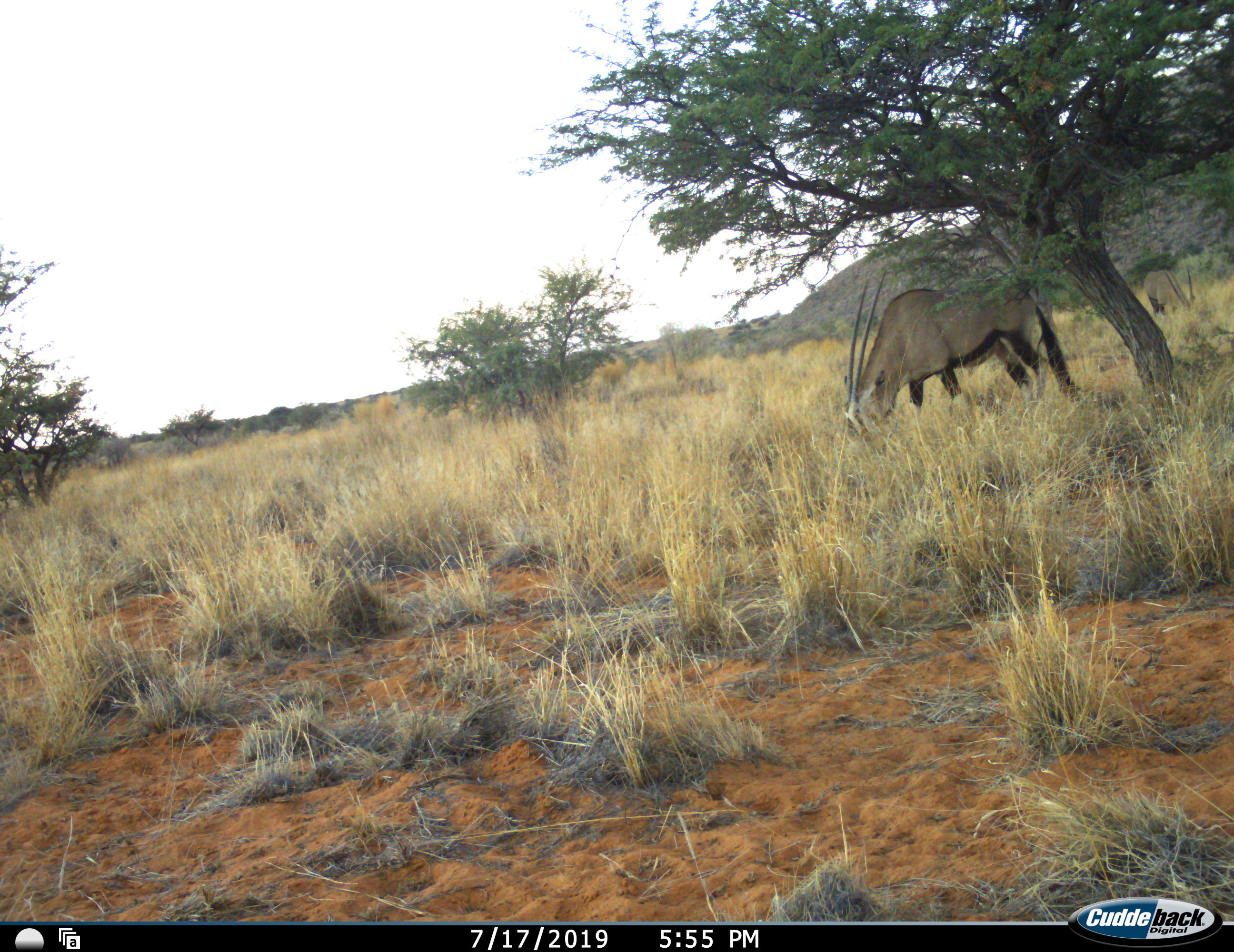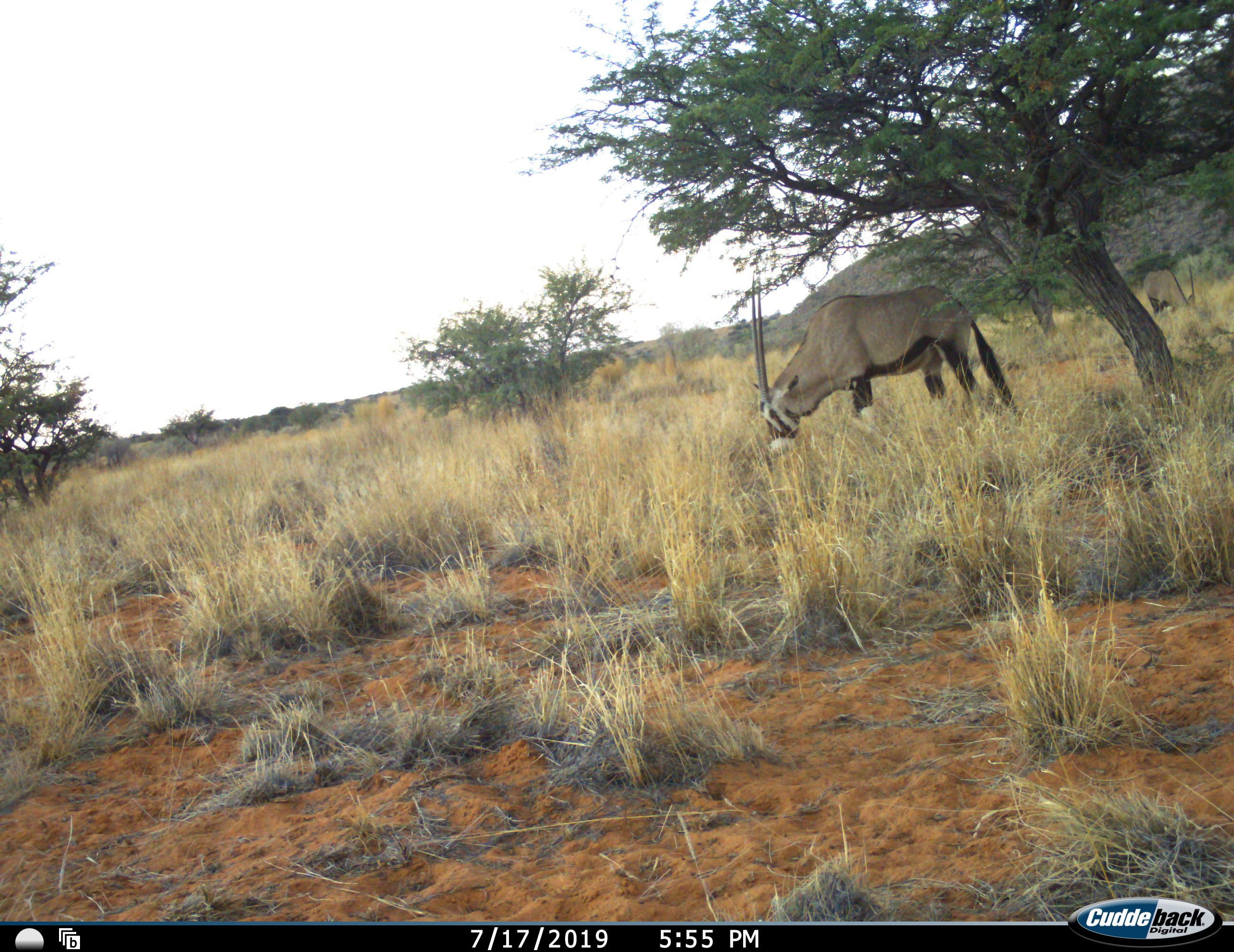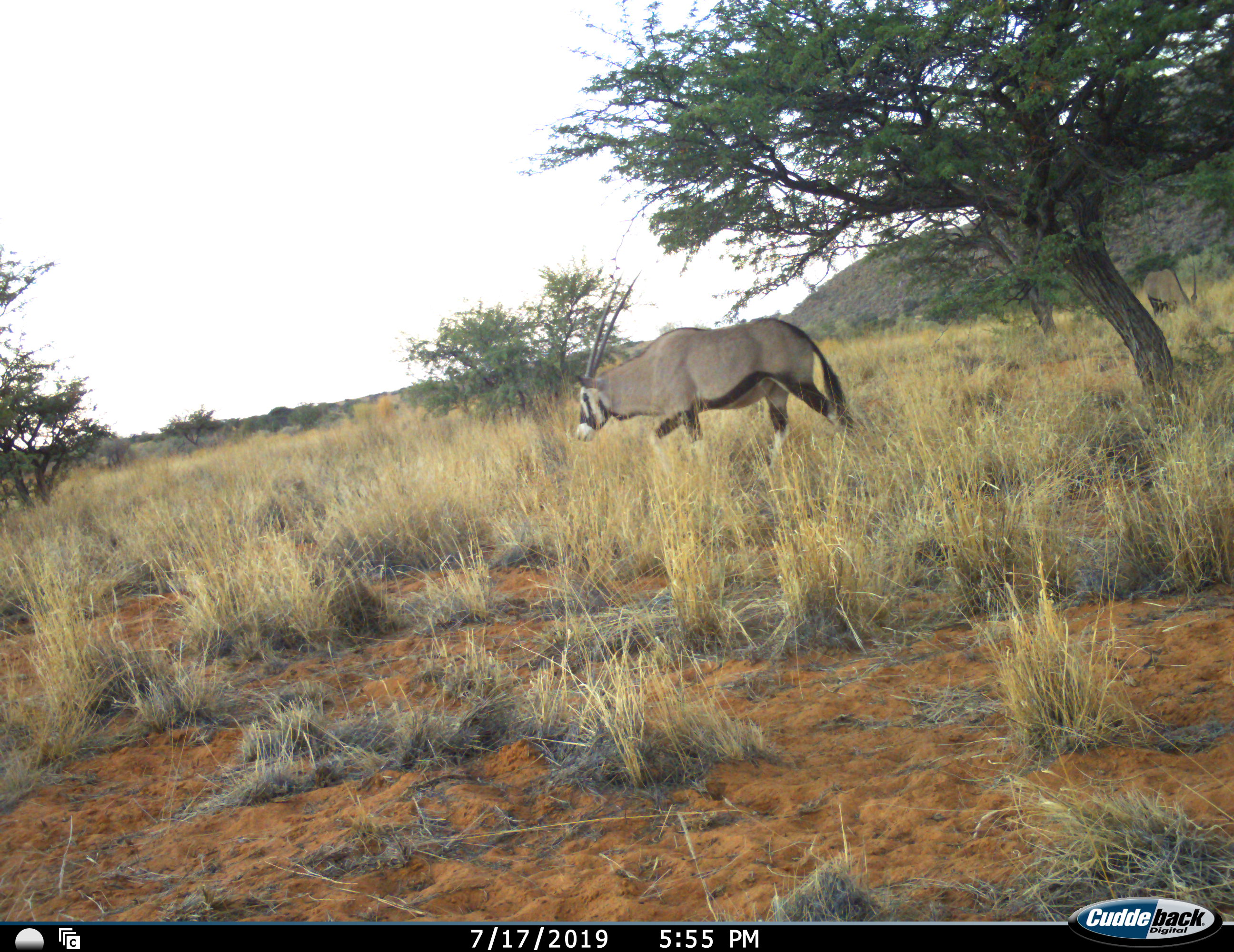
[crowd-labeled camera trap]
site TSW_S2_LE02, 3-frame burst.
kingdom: Animalia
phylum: Chordata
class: Mammalia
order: Artiodactyla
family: Bovidae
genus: Oryx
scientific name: Oryx gazella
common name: gemsbok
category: oryx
Oryx (gemsbok) (Oryx gazella), count 2. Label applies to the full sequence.